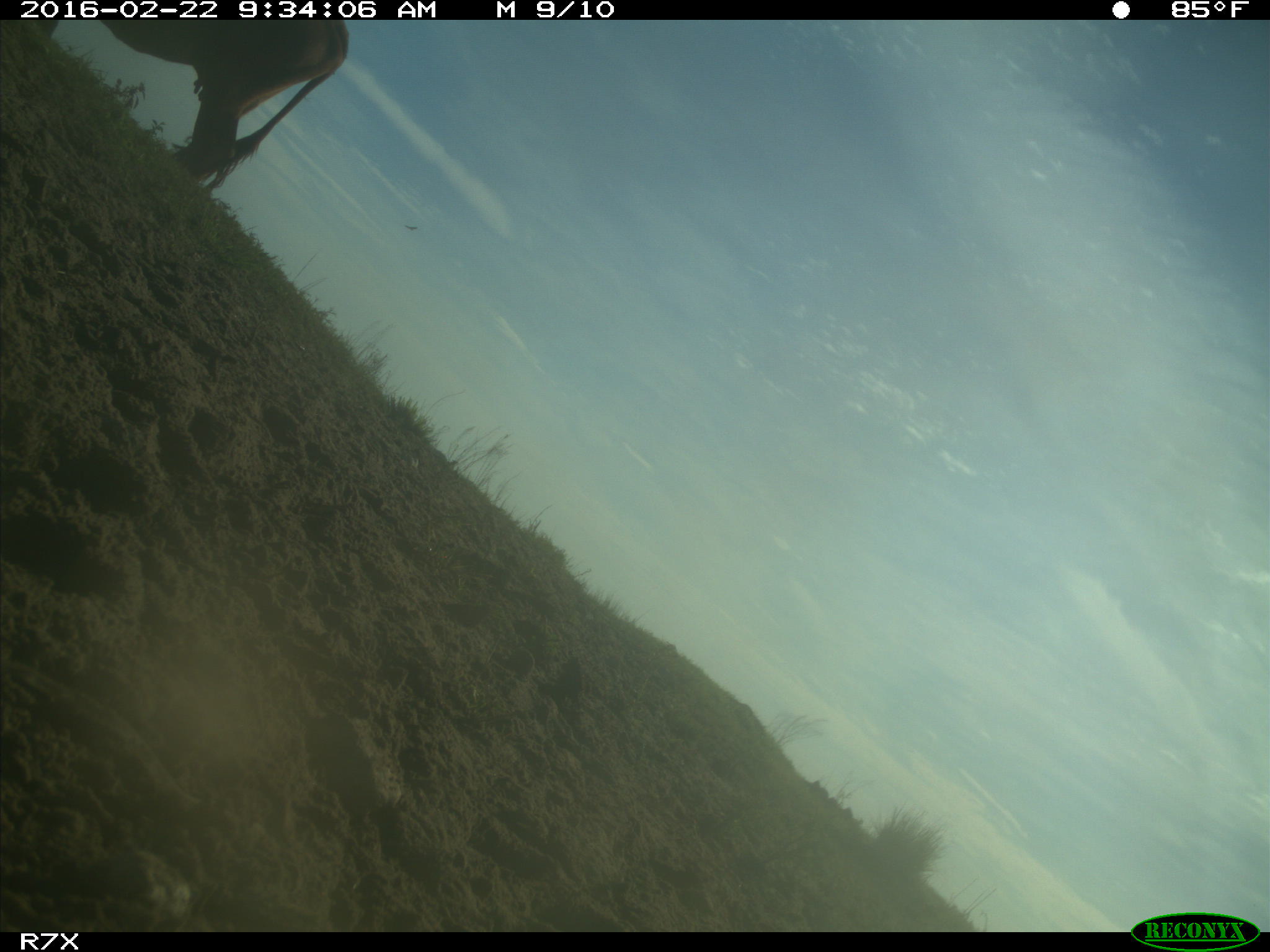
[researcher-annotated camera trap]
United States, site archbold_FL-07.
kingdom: Animalia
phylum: Chordata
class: Mammalia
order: Artiodactyla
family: Bovidae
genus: Bos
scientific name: Bos taurus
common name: domestic cow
Bos taurus (domestic cow).